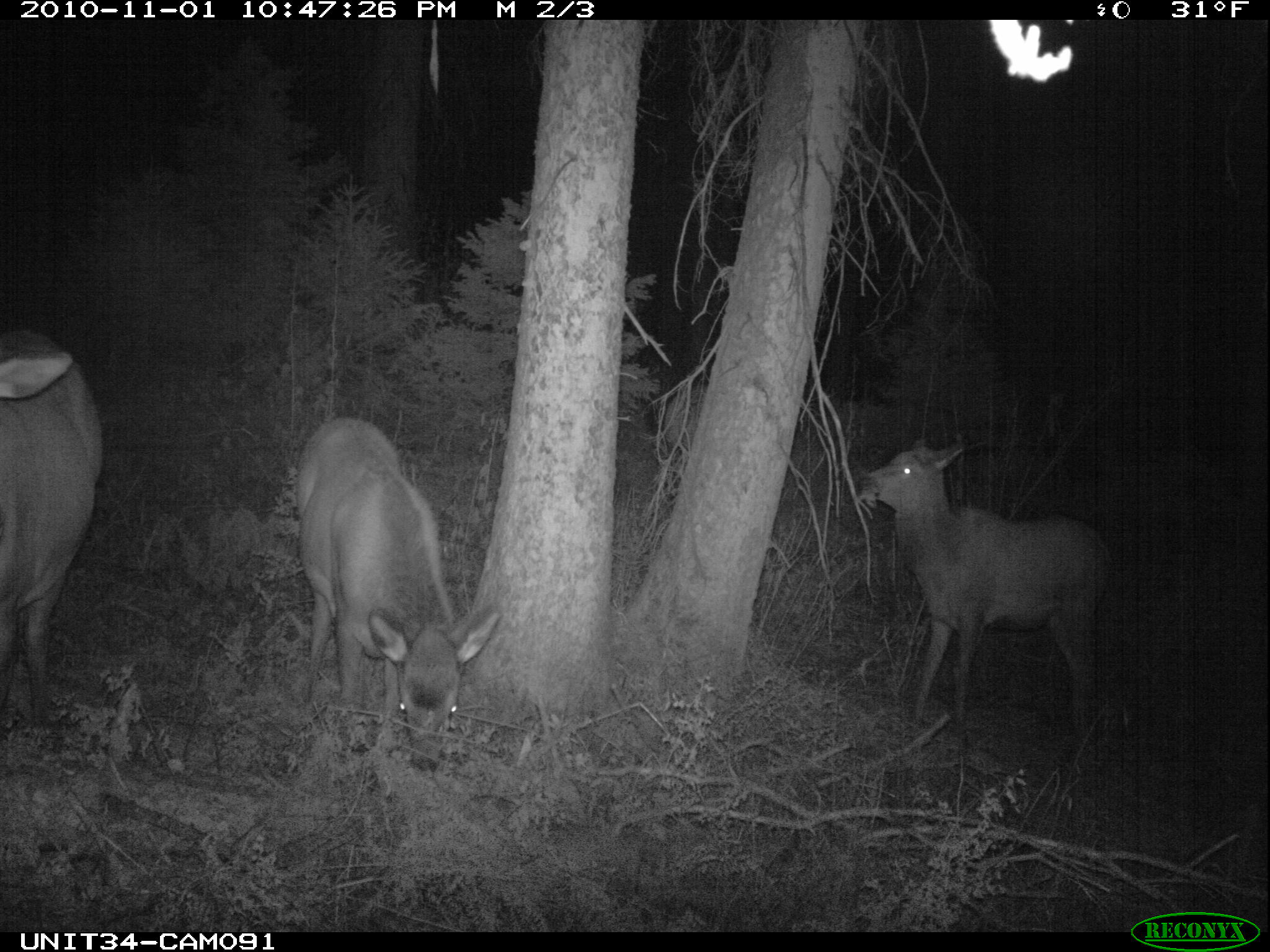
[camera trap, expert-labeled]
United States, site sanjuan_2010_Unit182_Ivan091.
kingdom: Animalia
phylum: Chordata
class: Mammalia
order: Artiodactyla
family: Cervidae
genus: Cervus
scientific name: Cervus elaphus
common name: red deer